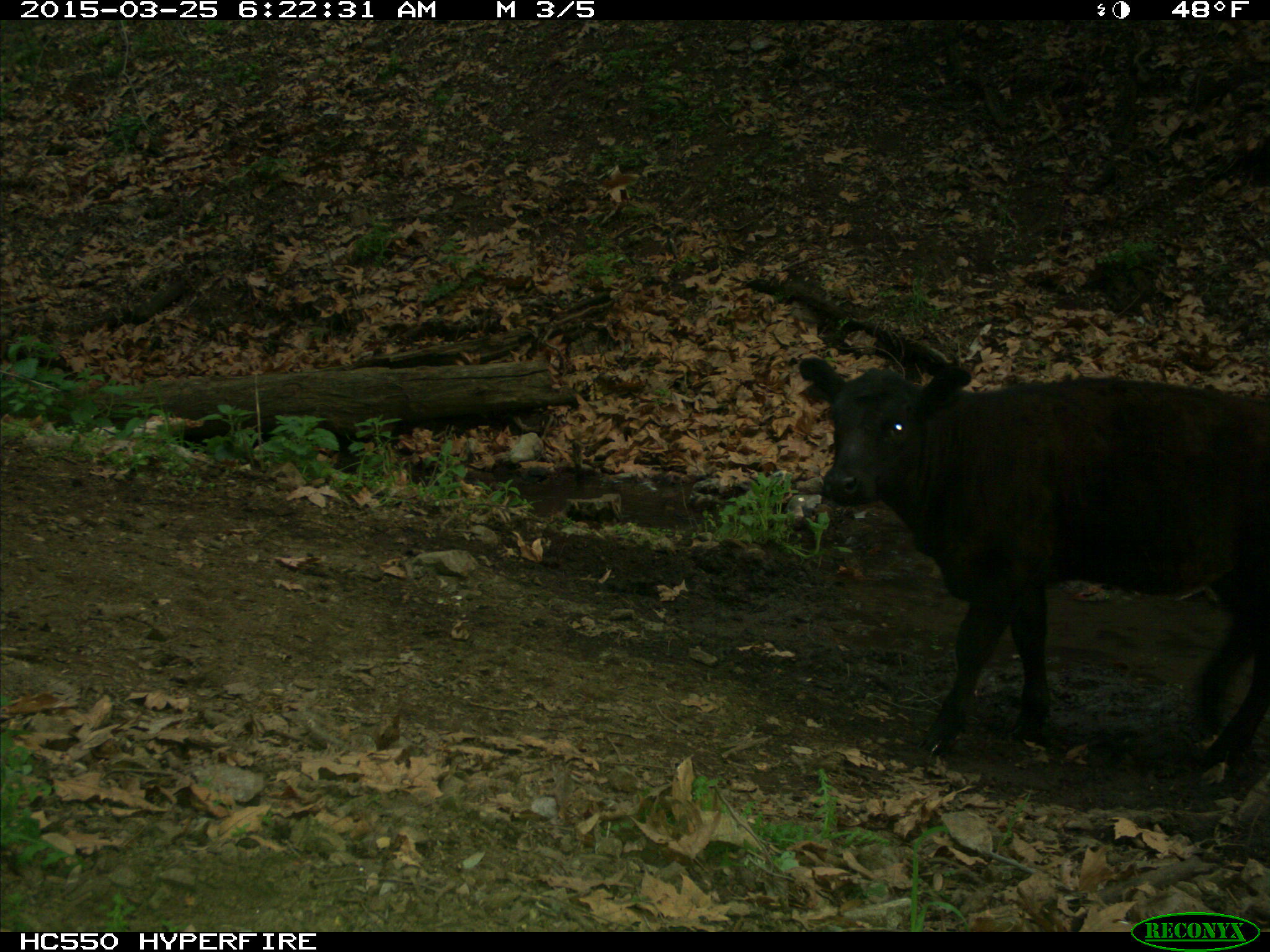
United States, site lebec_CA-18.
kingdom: Animalia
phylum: Chordata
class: Mammalia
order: Artiodactyla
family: Bovidae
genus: Bos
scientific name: Bos taurus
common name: domestic cow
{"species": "Bos taurus (domestic cow)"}